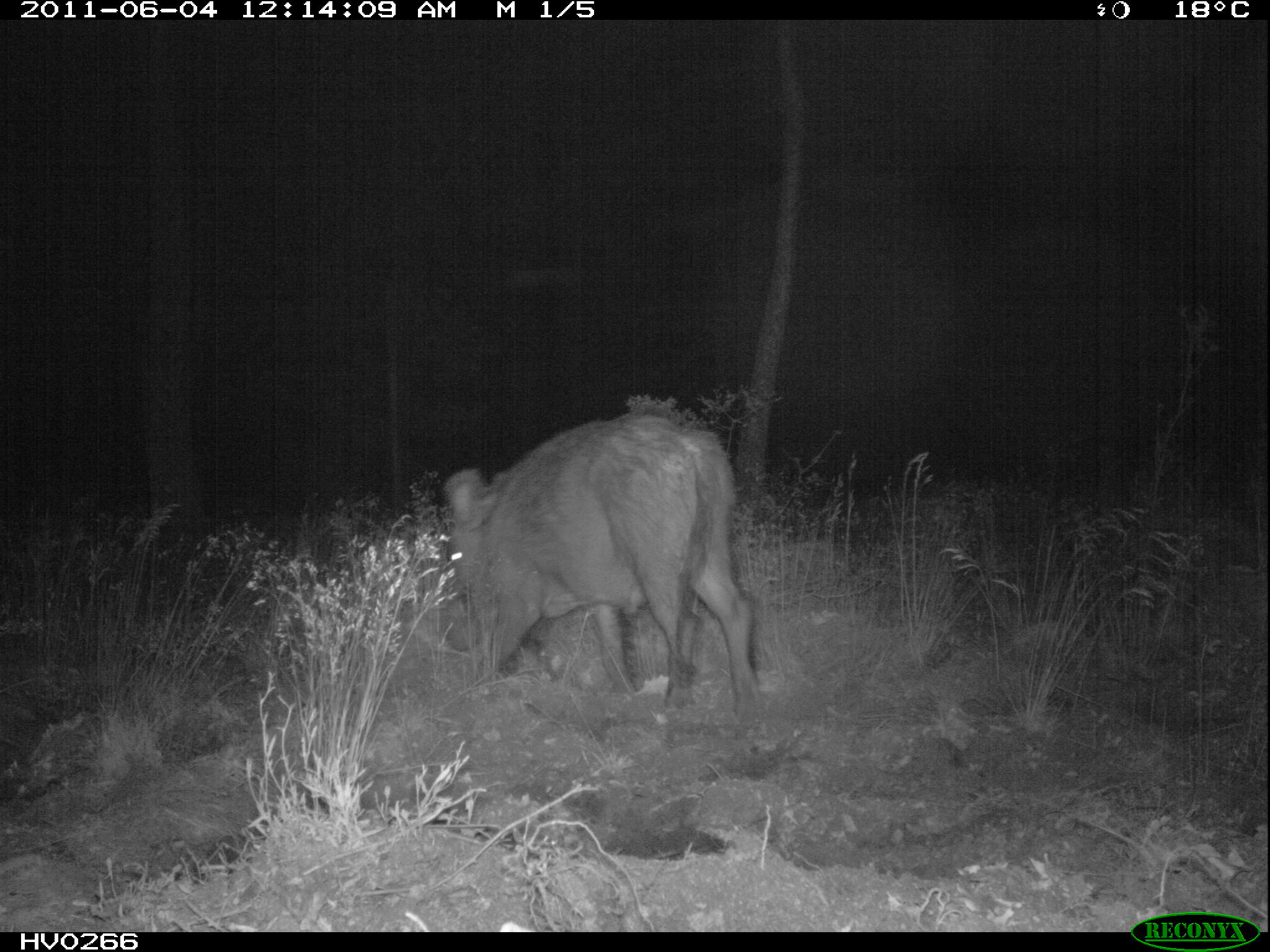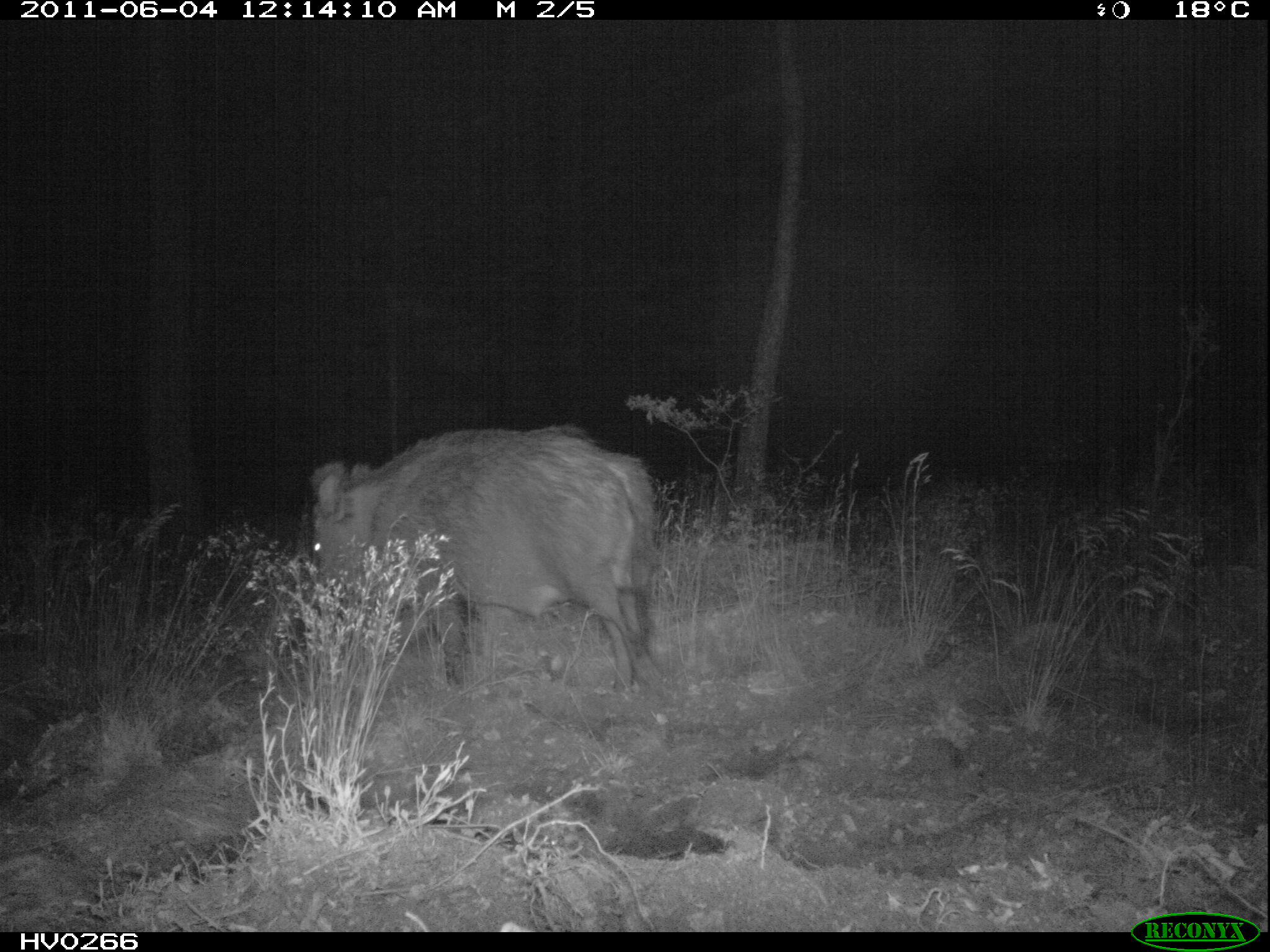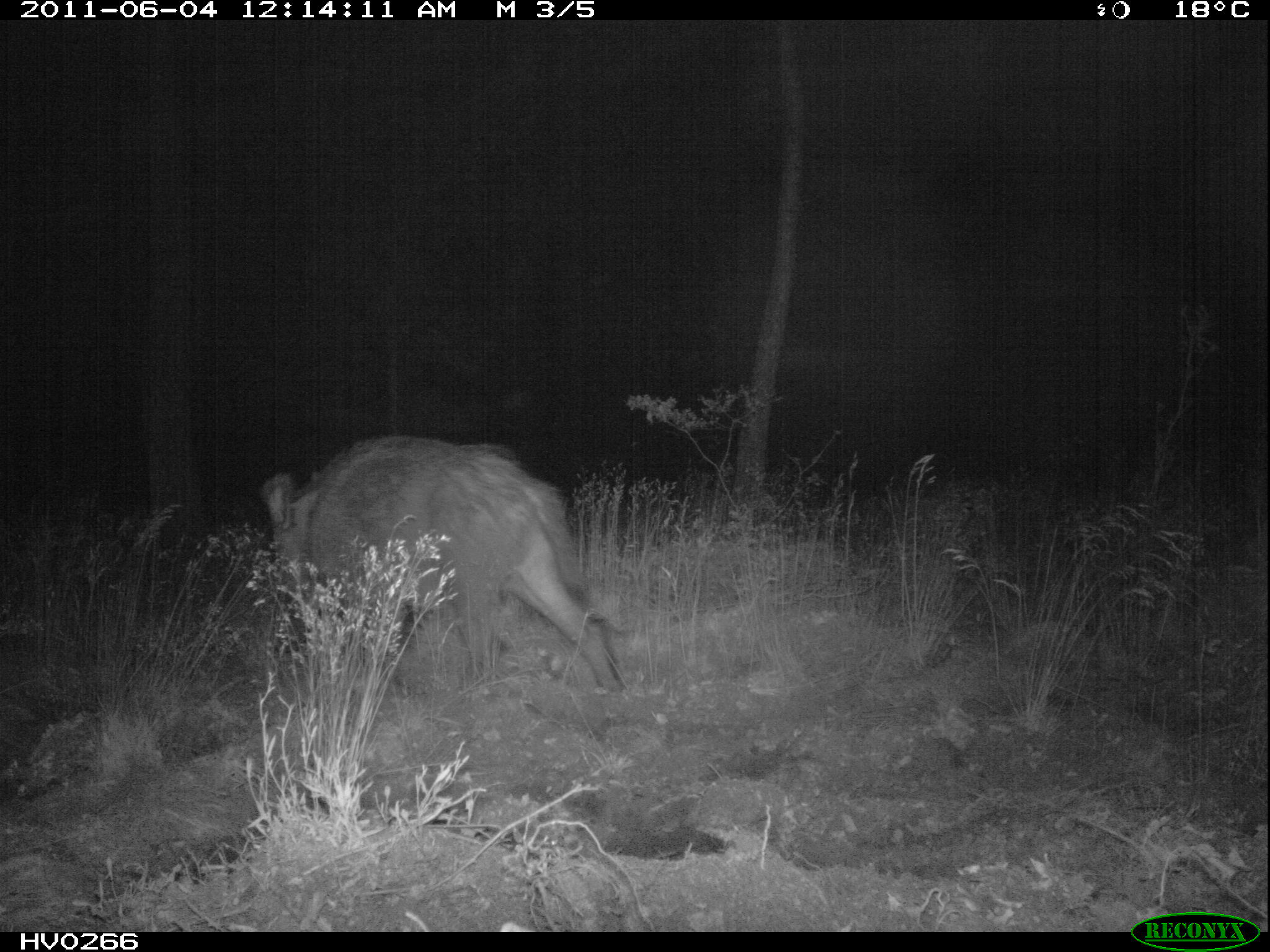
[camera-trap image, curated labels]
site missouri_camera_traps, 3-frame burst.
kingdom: Animalia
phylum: Chordata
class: Mammalia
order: Artiodactyla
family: Suidae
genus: Sus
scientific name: Sus scrofa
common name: wild boar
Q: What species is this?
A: Wild boar (Sus scrofa).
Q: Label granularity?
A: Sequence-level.